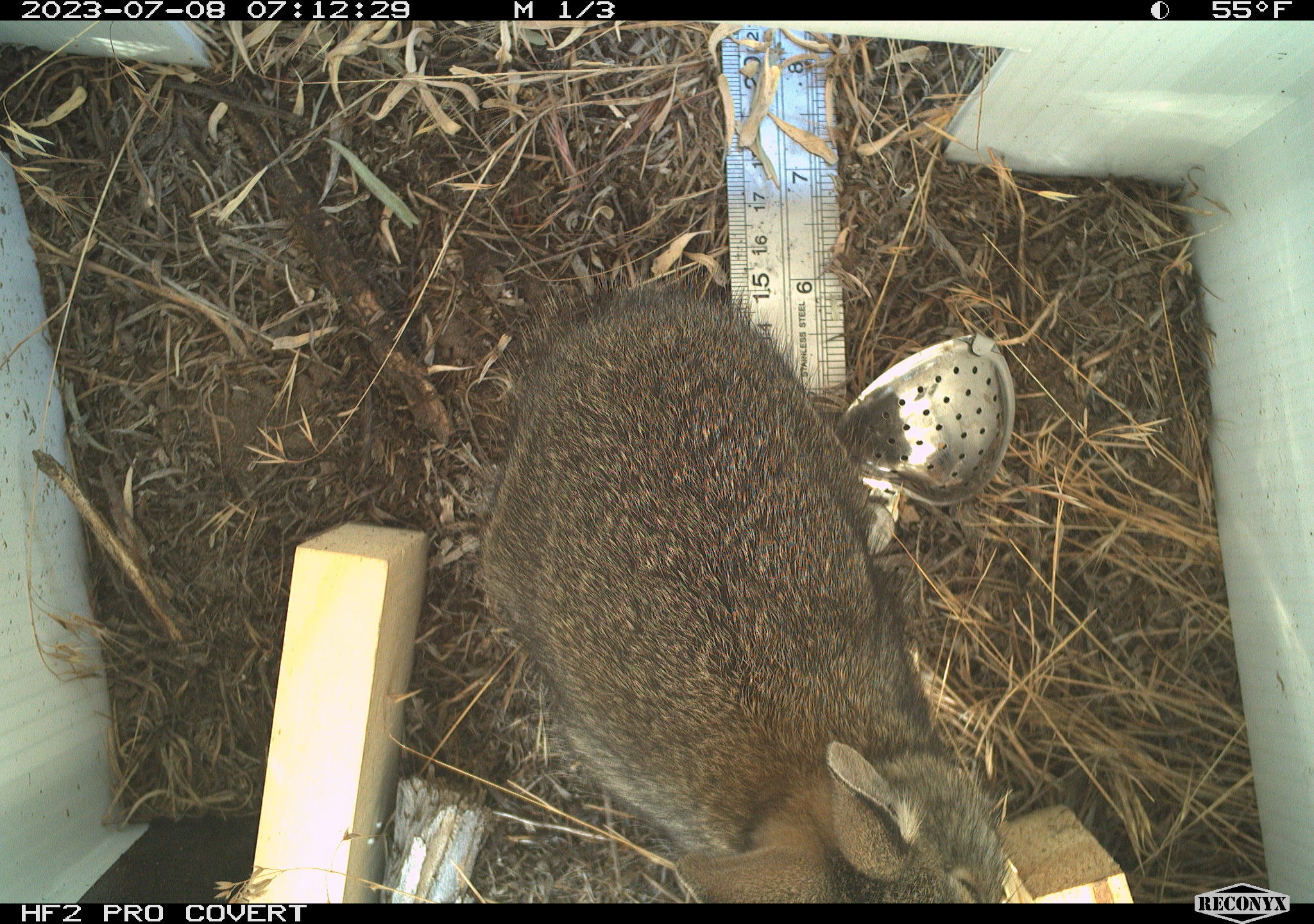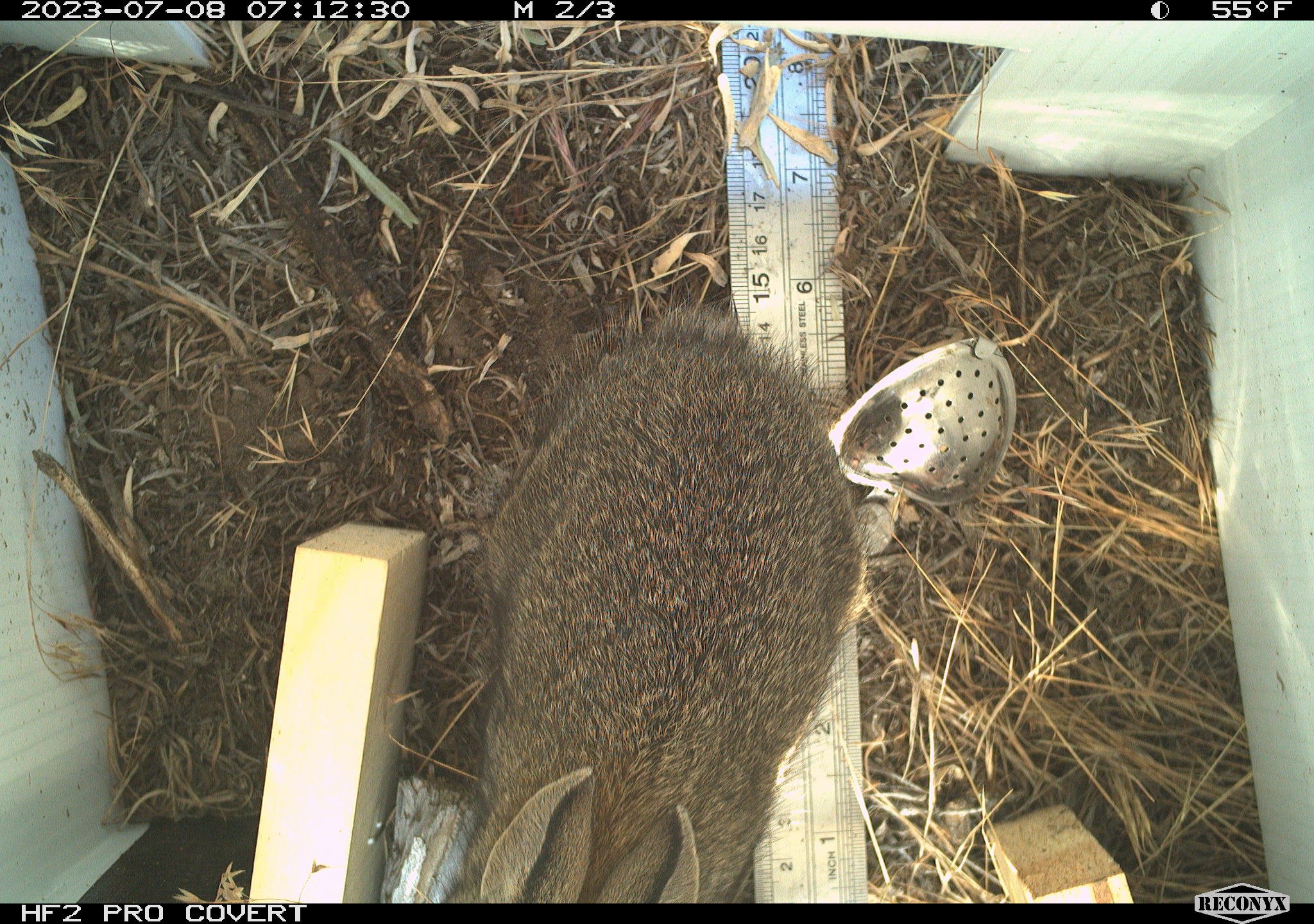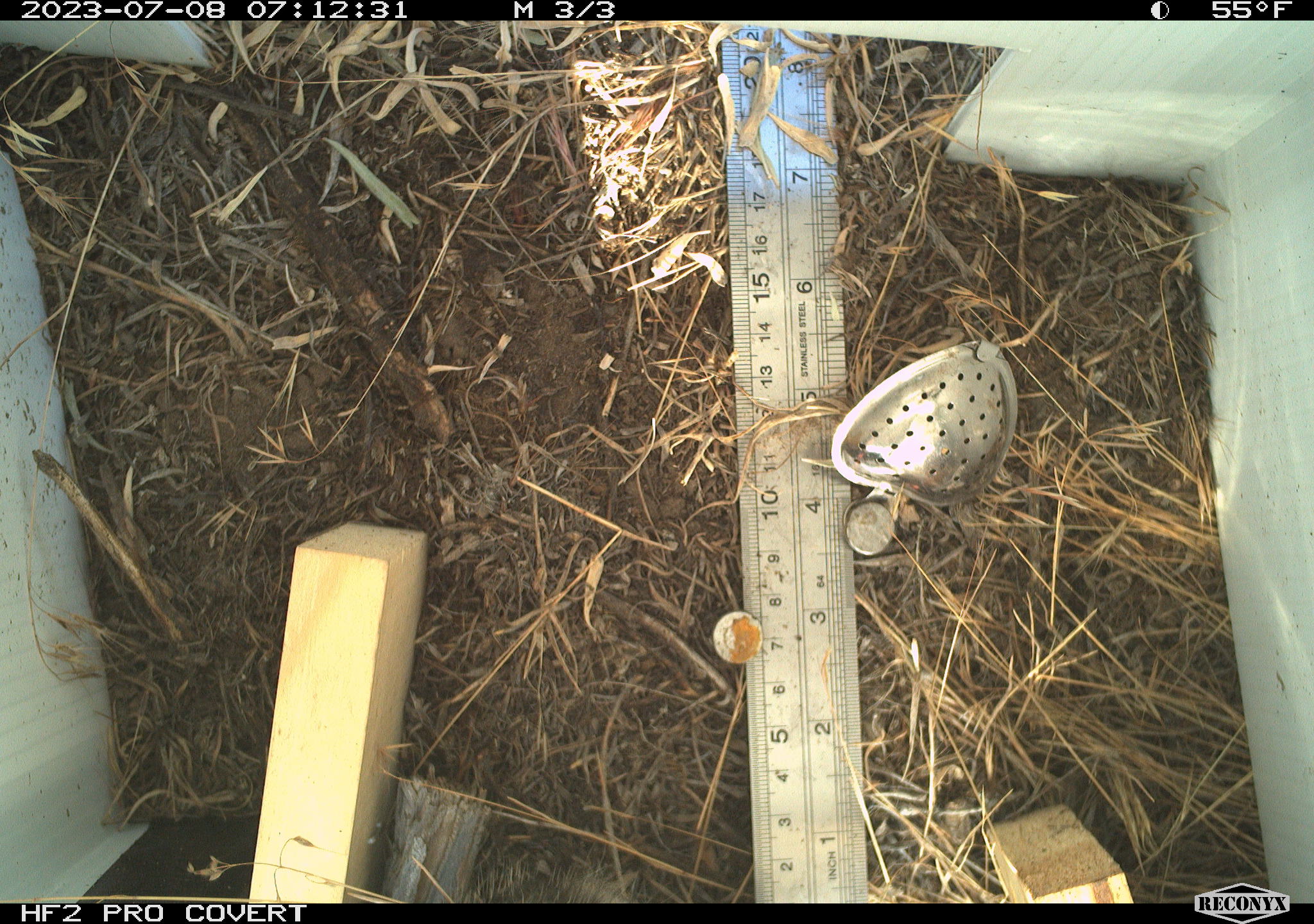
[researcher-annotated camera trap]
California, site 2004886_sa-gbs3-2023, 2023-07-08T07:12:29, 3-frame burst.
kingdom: Animalia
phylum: Chordata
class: Mammalia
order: Lagomorpha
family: Leporidae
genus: Sylvilagus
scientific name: Sylvilagus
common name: cottontail rabbits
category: sylvilagus species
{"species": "sylvilagus species (cottontail rabbits) (Sylvilagus)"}